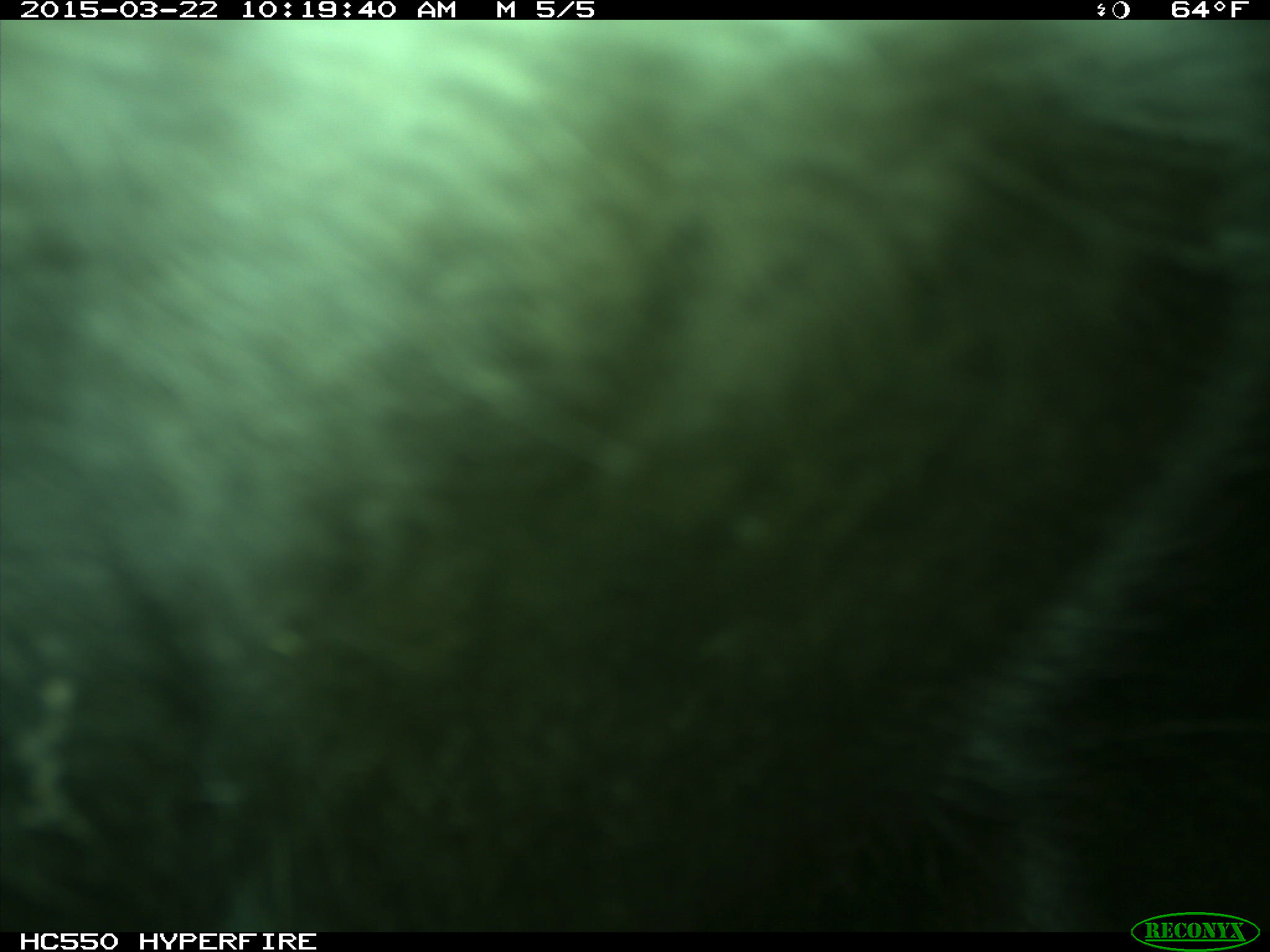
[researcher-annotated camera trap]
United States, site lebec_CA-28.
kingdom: Animalia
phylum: Chordata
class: Mammalia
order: Artiodactyla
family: Bovidae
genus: Bos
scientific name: Bos taurus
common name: domestic cow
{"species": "Bos taurus (domestic cow)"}